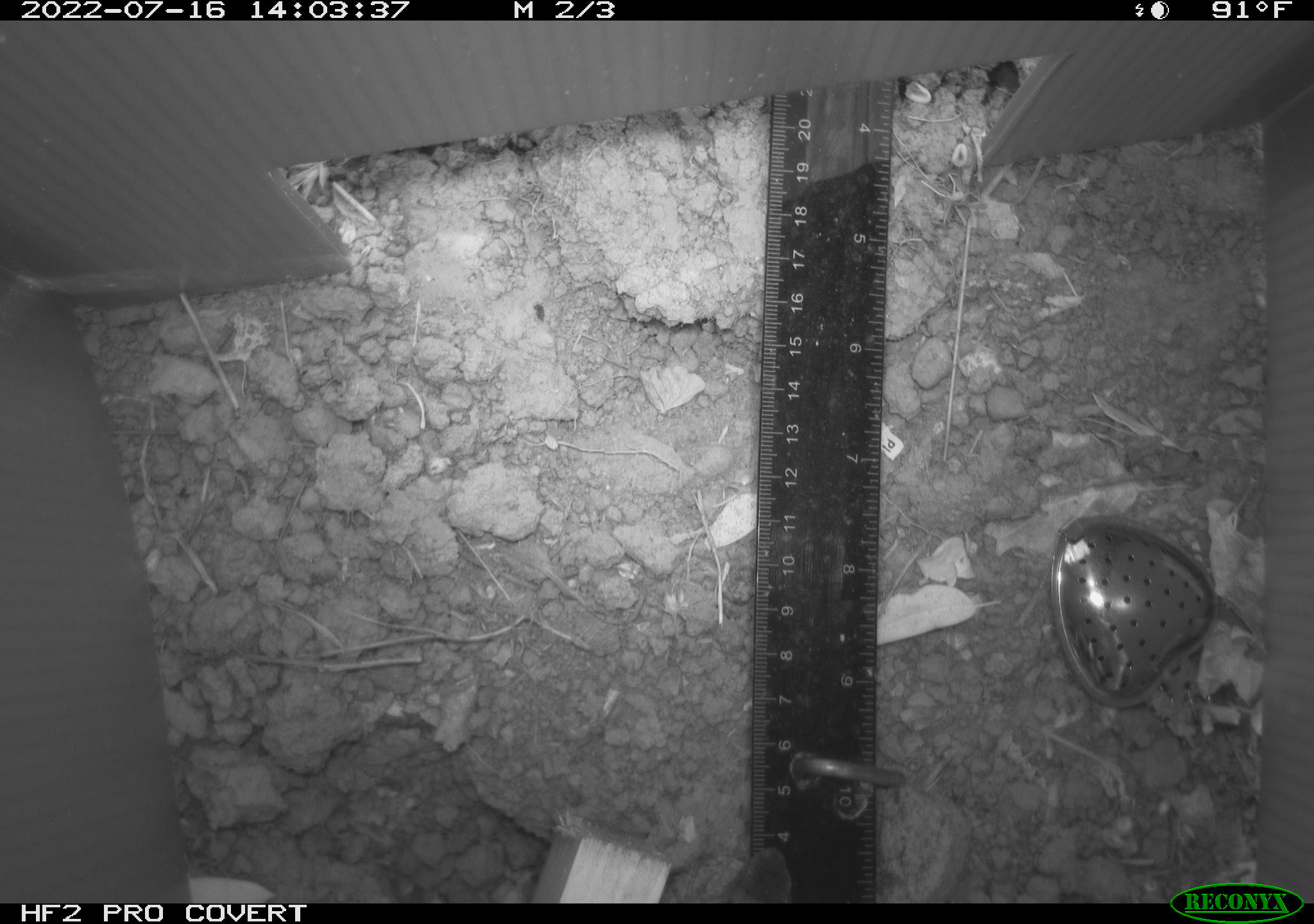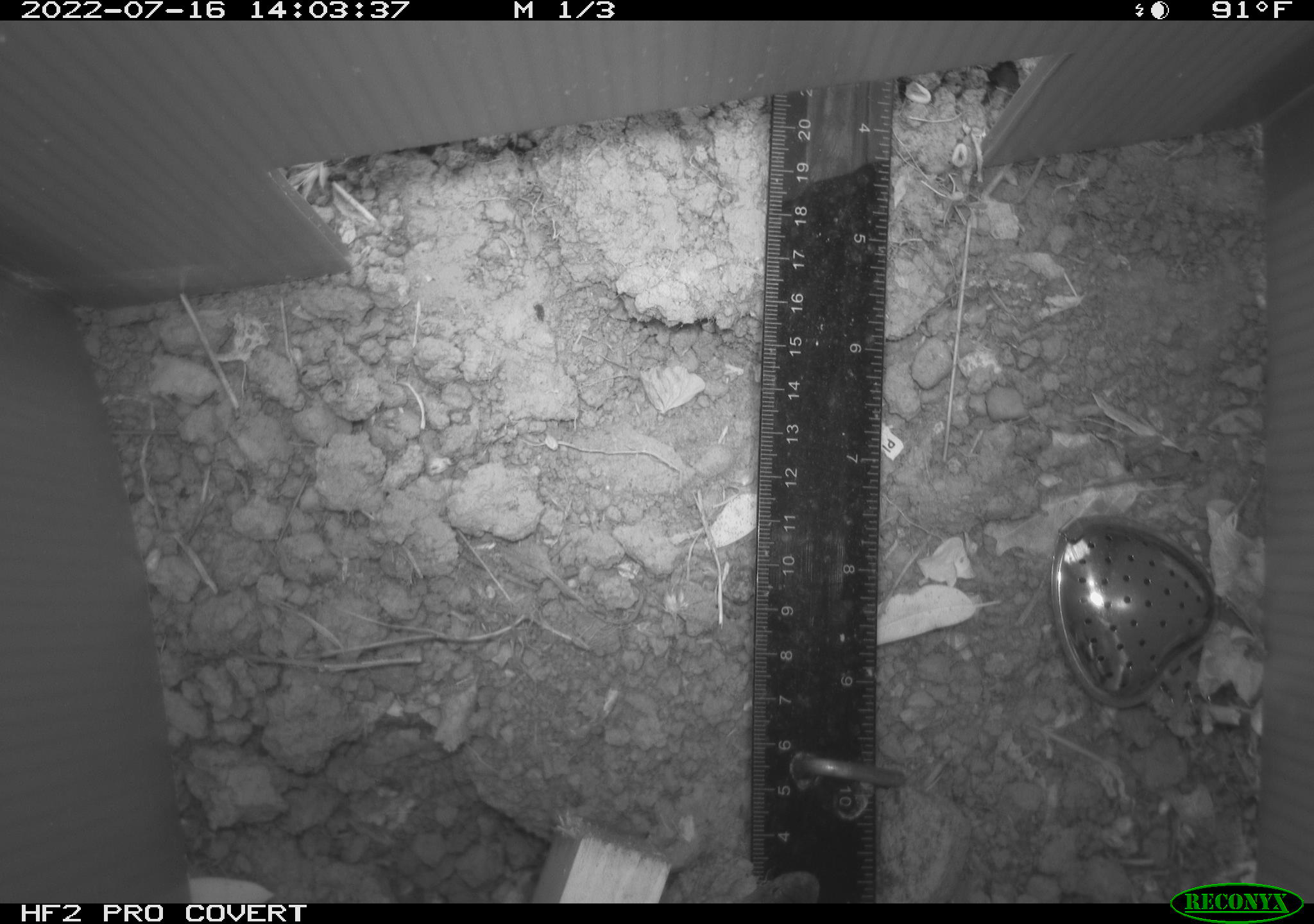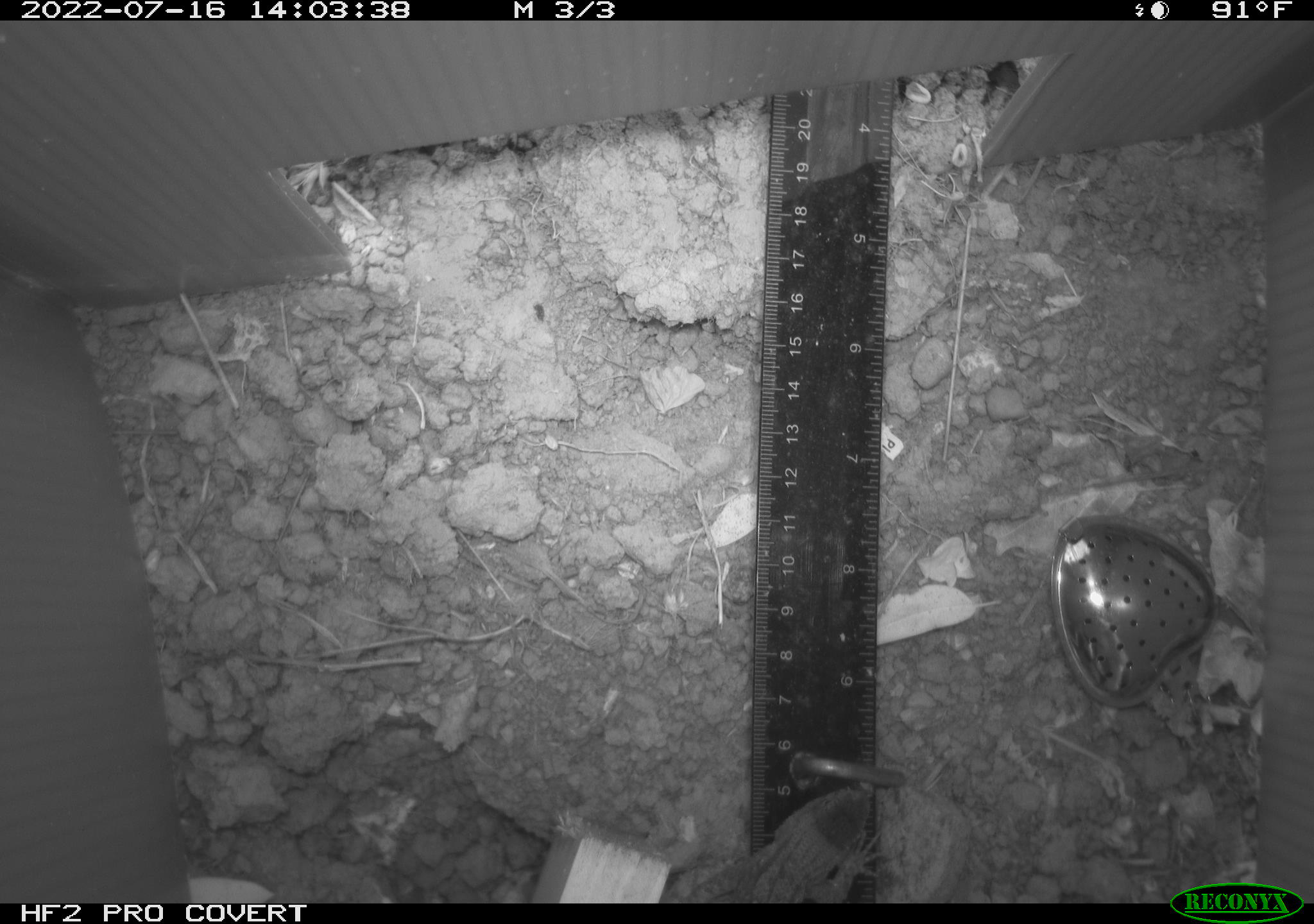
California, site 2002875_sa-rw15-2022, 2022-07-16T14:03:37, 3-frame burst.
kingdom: Animalia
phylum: Chordata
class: Reptilia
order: Squamata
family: Phrynosomatidae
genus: Sceloporus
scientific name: Sceloporus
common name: spiny lizards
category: sceloporus species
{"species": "sceloporus species (spiny lizards) (Sceloporus)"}